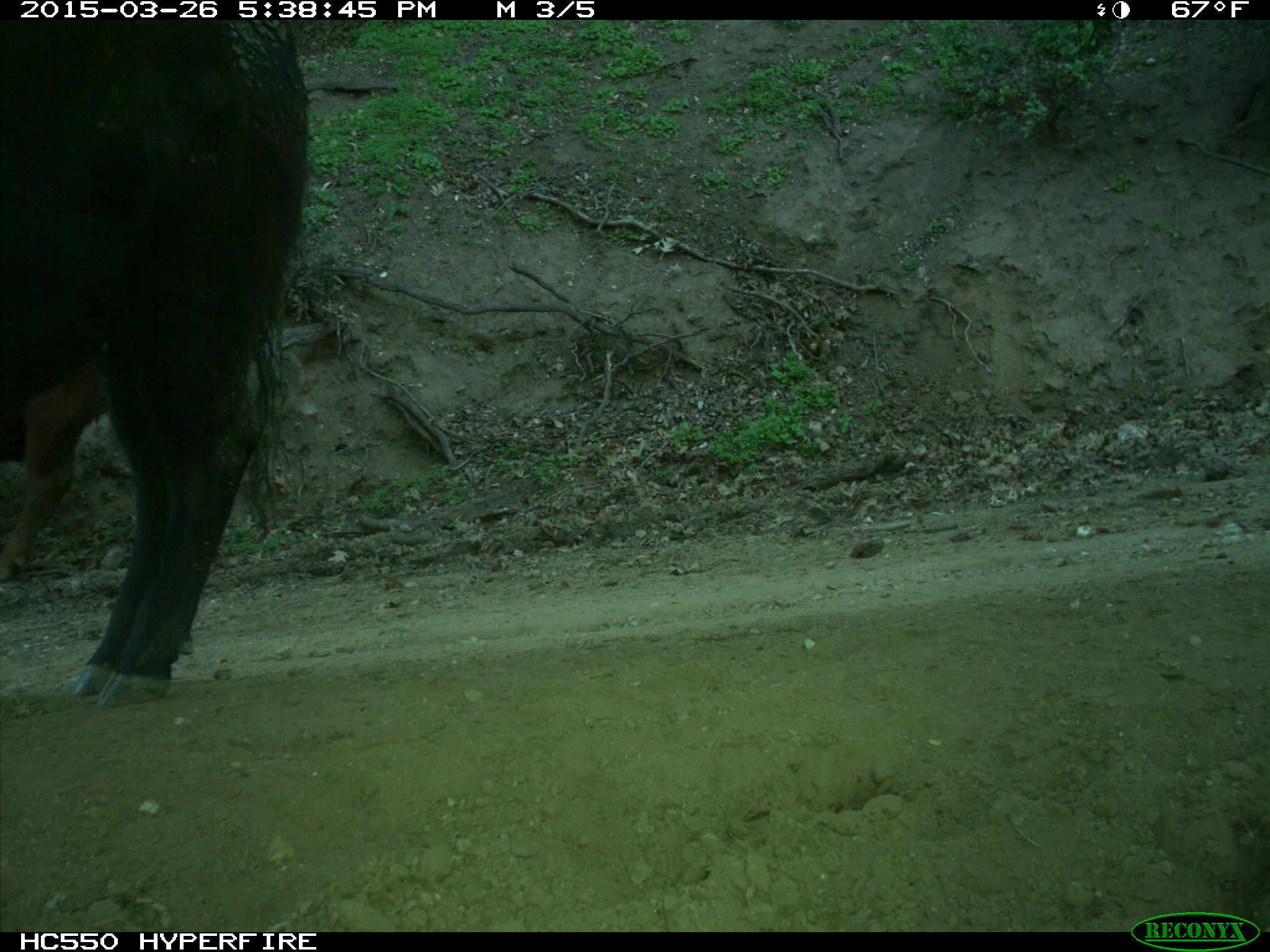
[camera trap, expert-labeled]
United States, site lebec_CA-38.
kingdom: Animalia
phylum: Chordata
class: Mammalia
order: Artiodactyla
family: Bovidae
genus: Bos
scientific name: Bos taurus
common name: domestic cow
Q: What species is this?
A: Bos taurus (domestic cow).